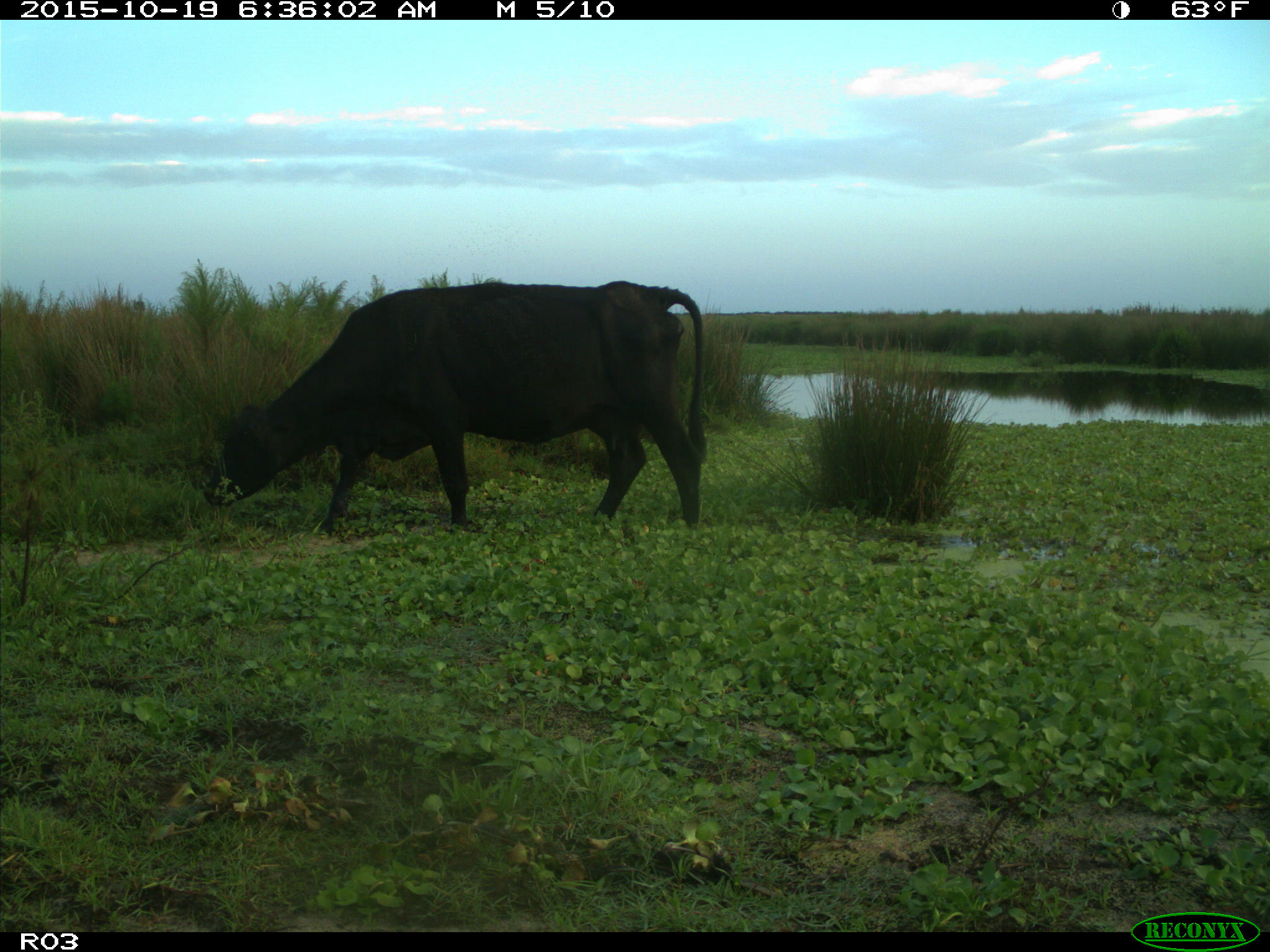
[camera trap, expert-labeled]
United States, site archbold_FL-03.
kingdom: Animalia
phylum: Chordata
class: Mammalia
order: Artiodactyla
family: Bovidae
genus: Bos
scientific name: Bos taurus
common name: domestic cow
Bos taurus (domestic cow).